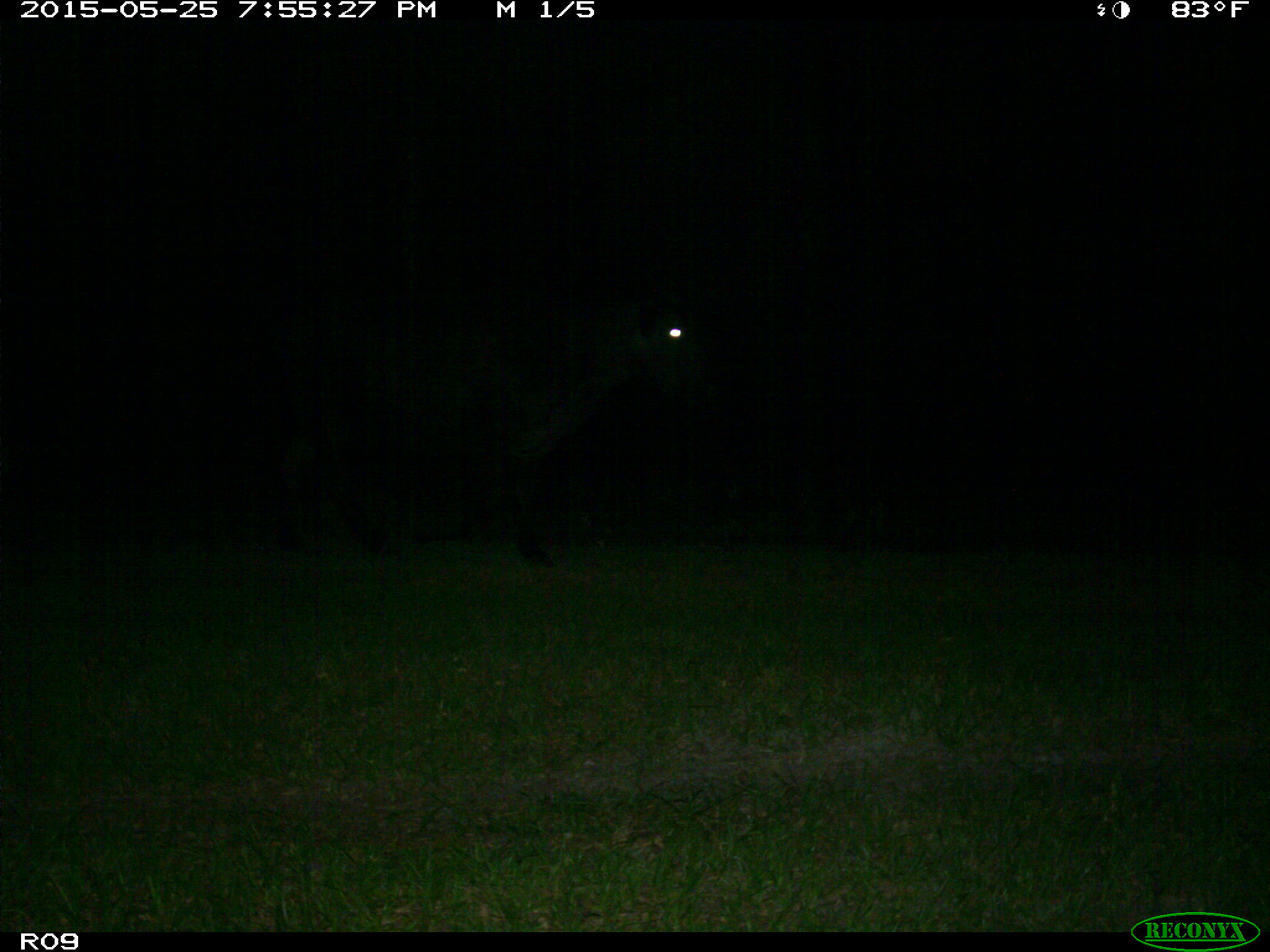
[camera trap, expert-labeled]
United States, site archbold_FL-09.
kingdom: Animalia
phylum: Chordata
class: Mammalia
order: Artiodactyla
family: Bovidae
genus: Bos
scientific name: Bos taurus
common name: domestic cow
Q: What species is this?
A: Bos taurus (domestic cow).